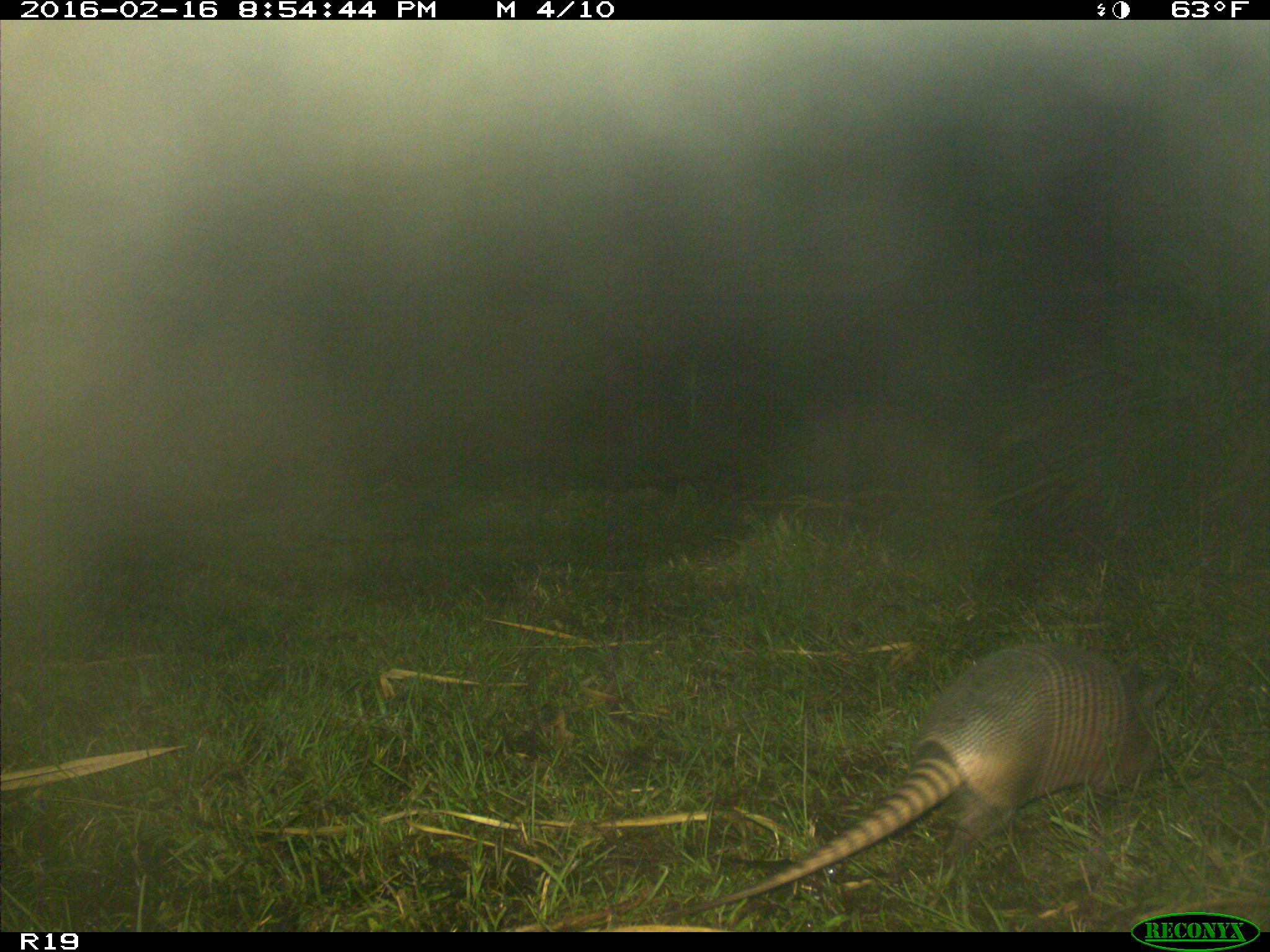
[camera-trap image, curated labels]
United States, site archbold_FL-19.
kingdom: Animalia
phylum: Chordata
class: Mammalia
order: Cingulata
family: Dasypodidae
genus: Dasypus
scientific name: Dasypus novemcinctus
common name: nine-banded armadillo